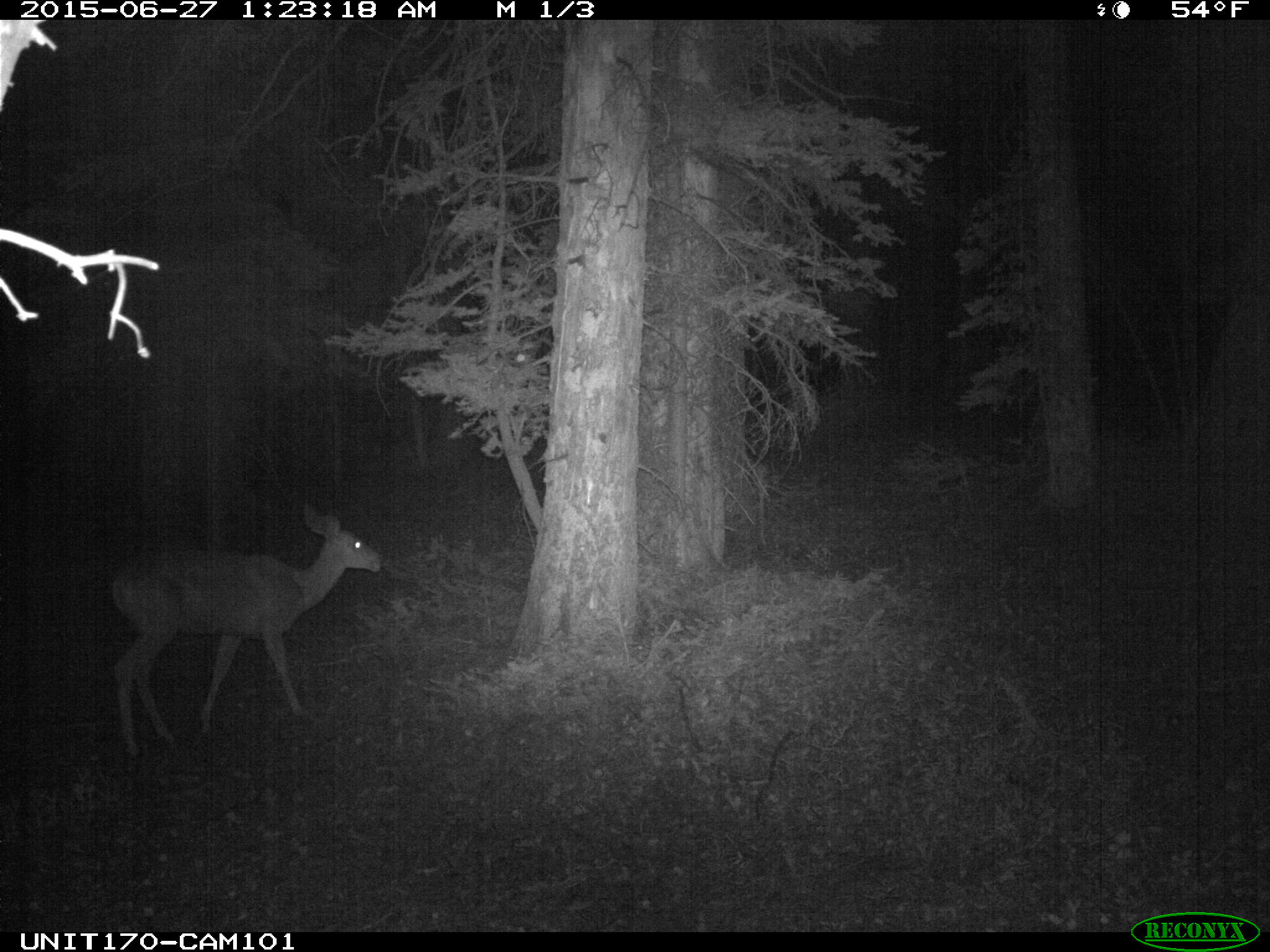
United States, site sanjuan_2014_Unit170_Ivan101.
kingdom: Animalia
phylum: Chordata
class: Mammalia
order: Artiodactyla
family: Cervidae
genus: Odocoileus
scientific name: Odocoileus hemionus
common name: mule deer